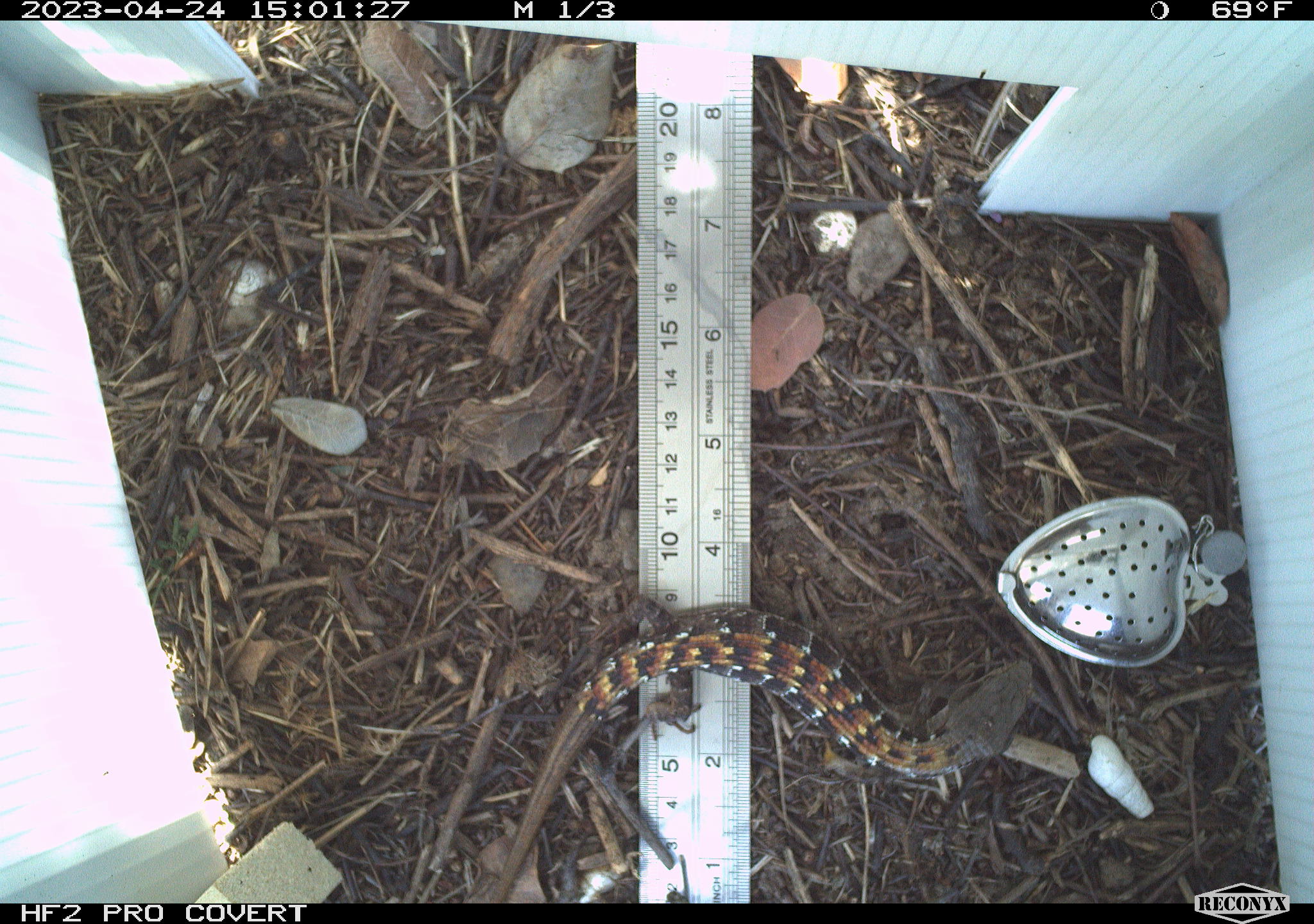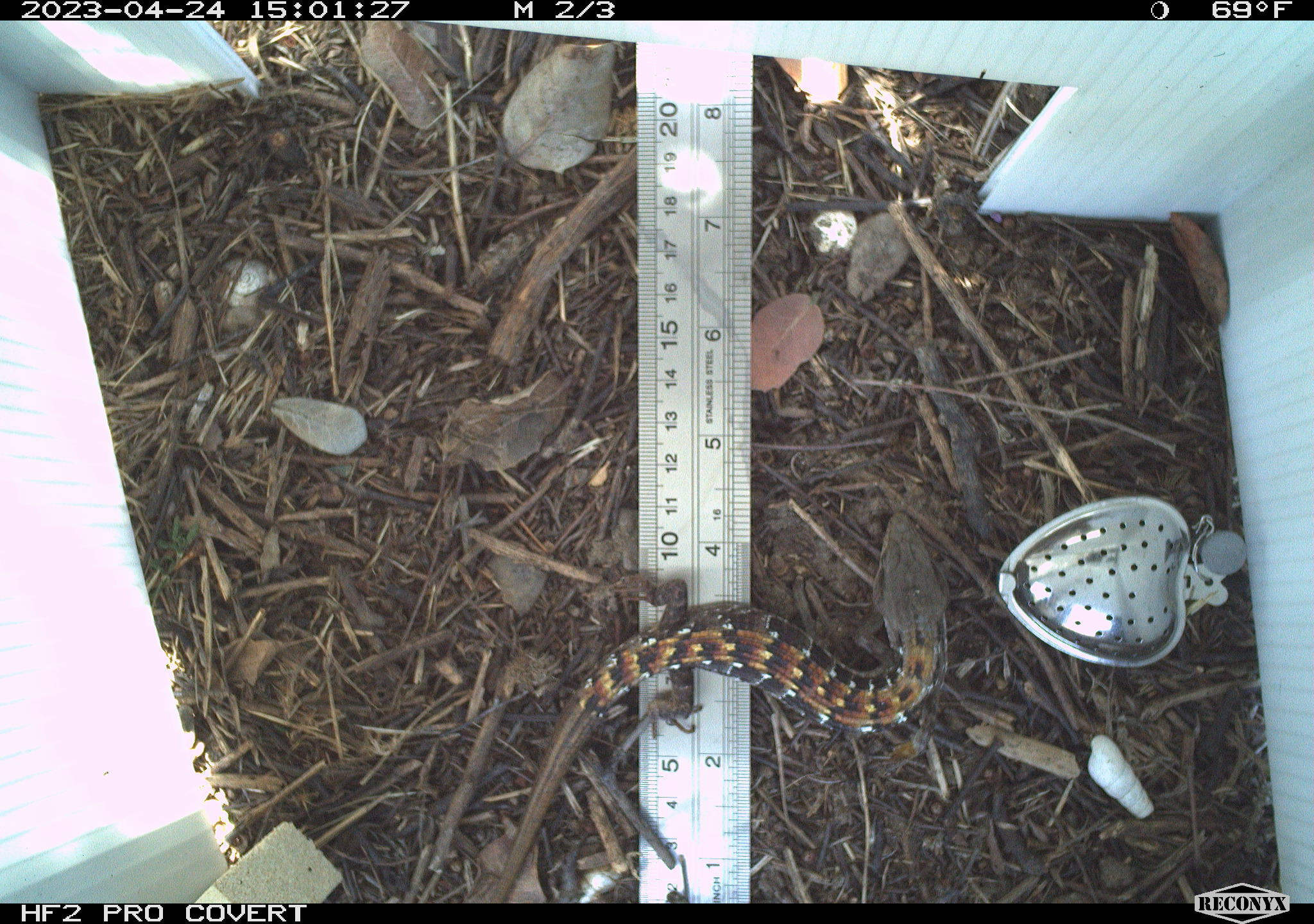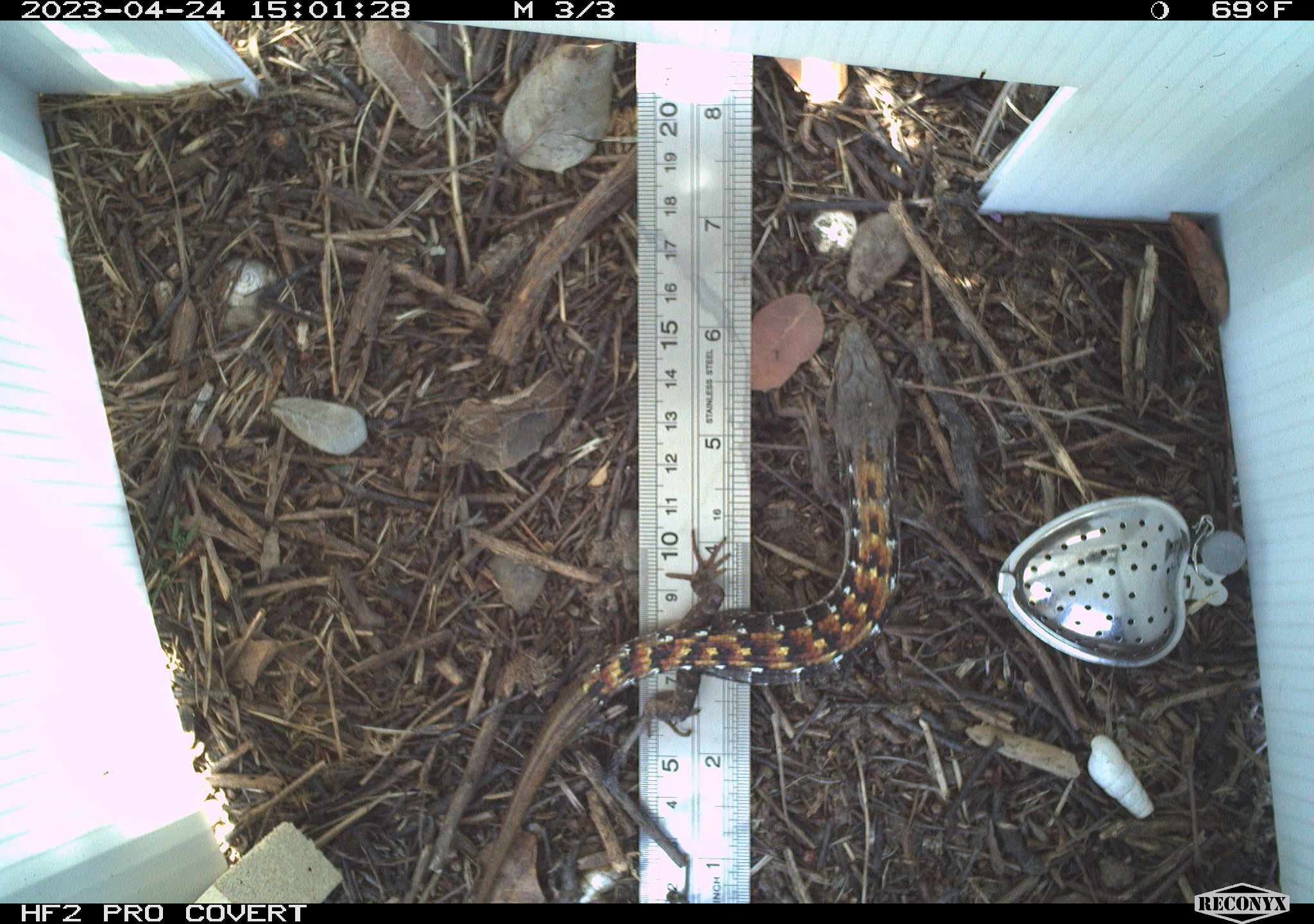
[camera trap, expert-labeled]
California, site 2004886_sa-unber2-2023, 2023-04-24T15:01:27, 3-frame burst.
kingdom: Animalia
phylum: Chordata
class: Reptilia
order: Squamata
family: Anguidae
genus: Elgaria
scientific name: Elgaria multicarinata webbii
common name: san diego alligator lizard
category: woodland alligator lizard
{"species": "woodland alligator lizard (san diego alligator lizard) (Elgaria multicarinata webbii)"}